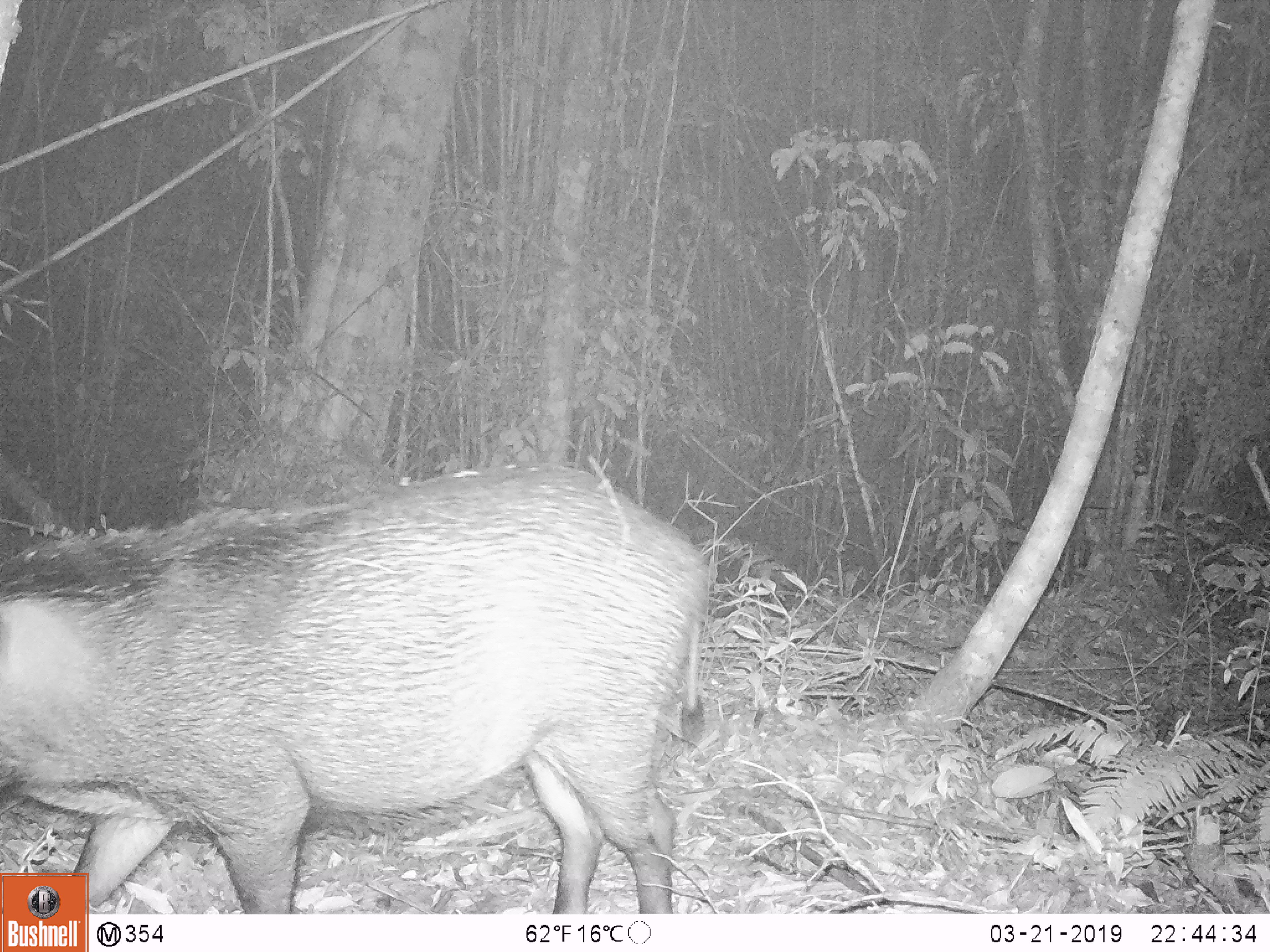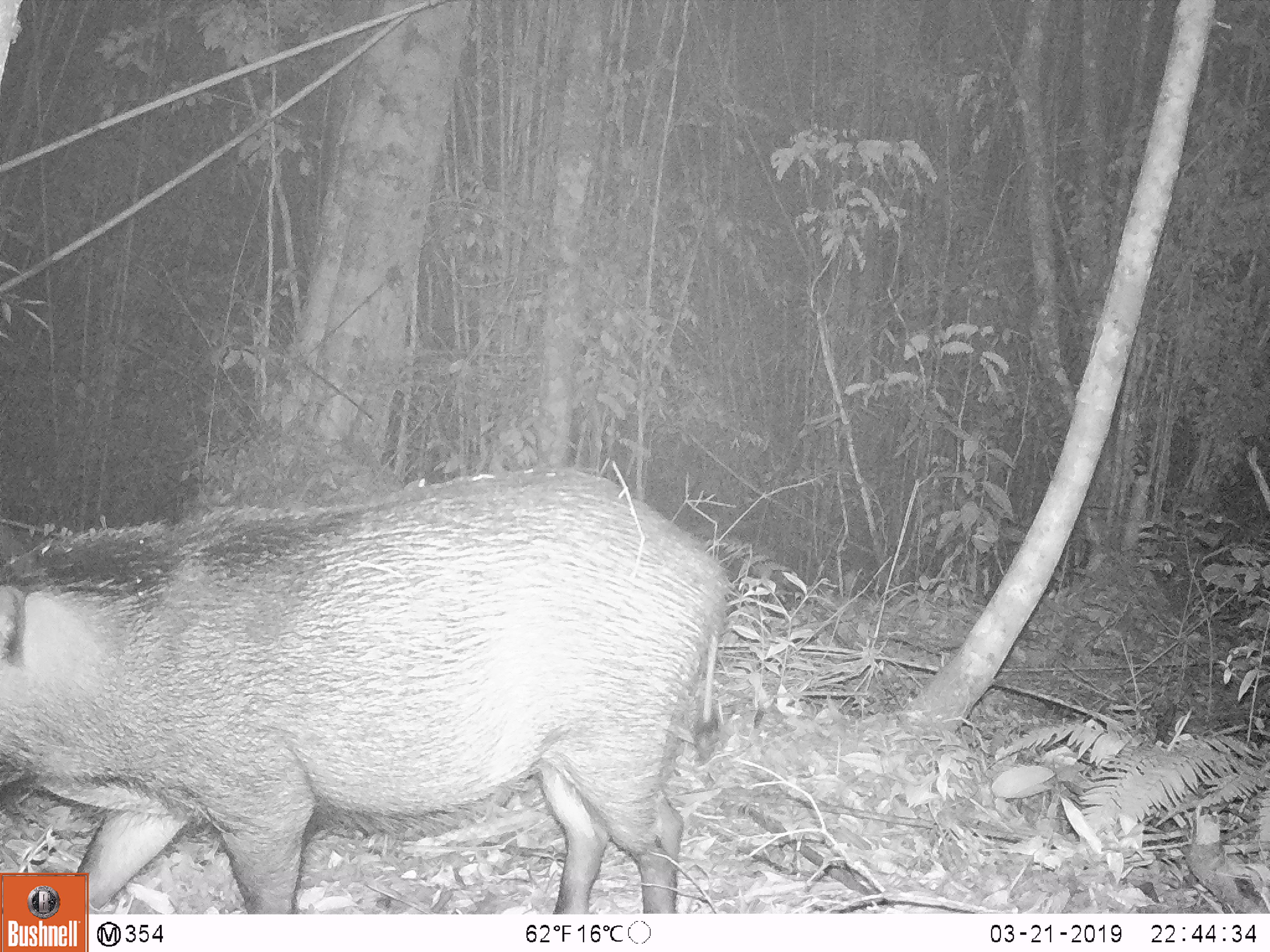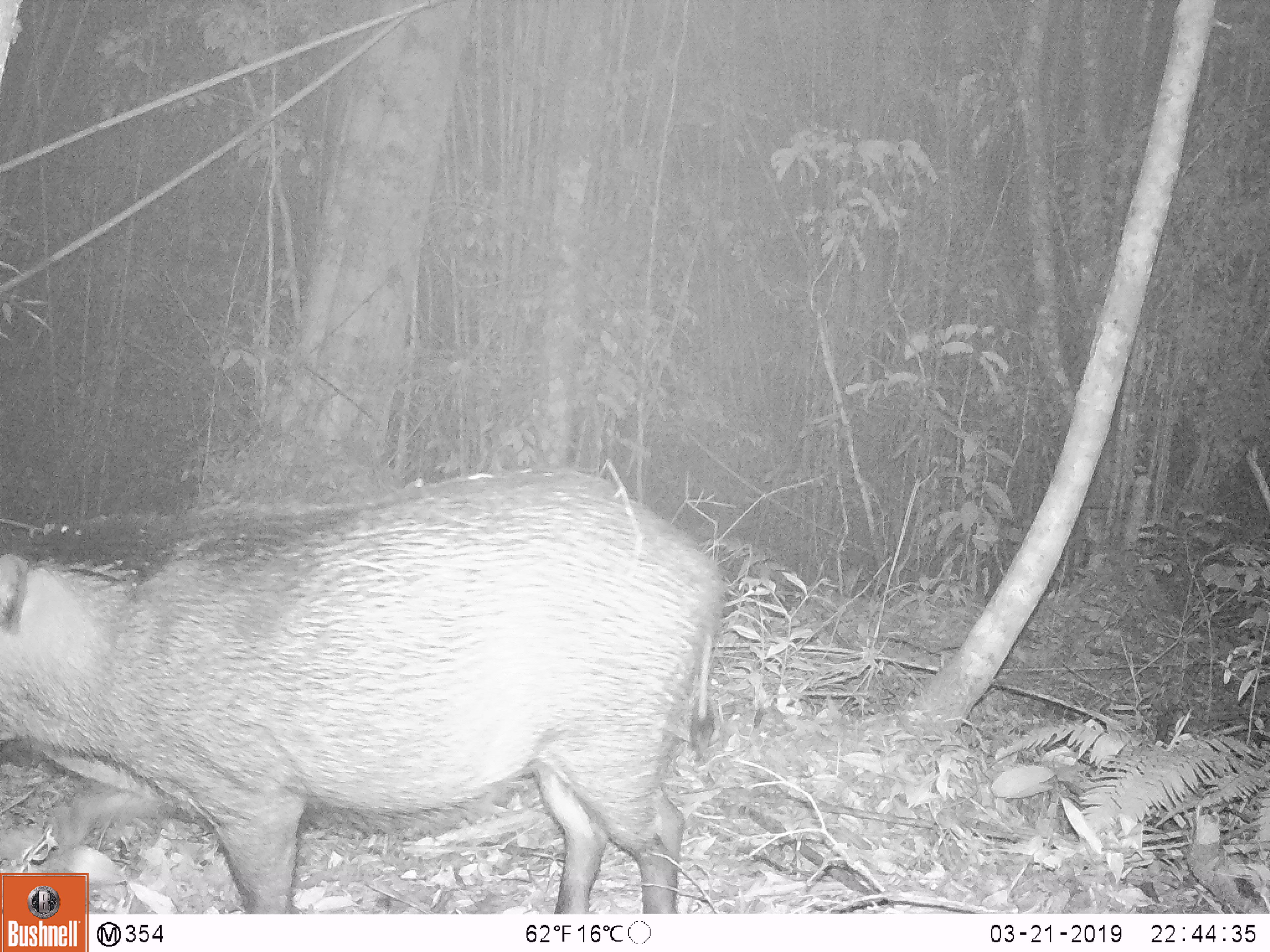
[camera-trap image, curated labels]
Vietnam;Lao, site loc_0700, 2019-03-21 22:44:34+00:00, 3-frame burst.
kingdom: Animalia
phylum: Chordata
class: Mammalia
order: Artiodactyla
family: Suidae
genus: Sus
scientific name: Sus scrofa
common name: eurasian wild pig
Eurasian wild pig (Sus scrofa). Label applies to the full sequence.